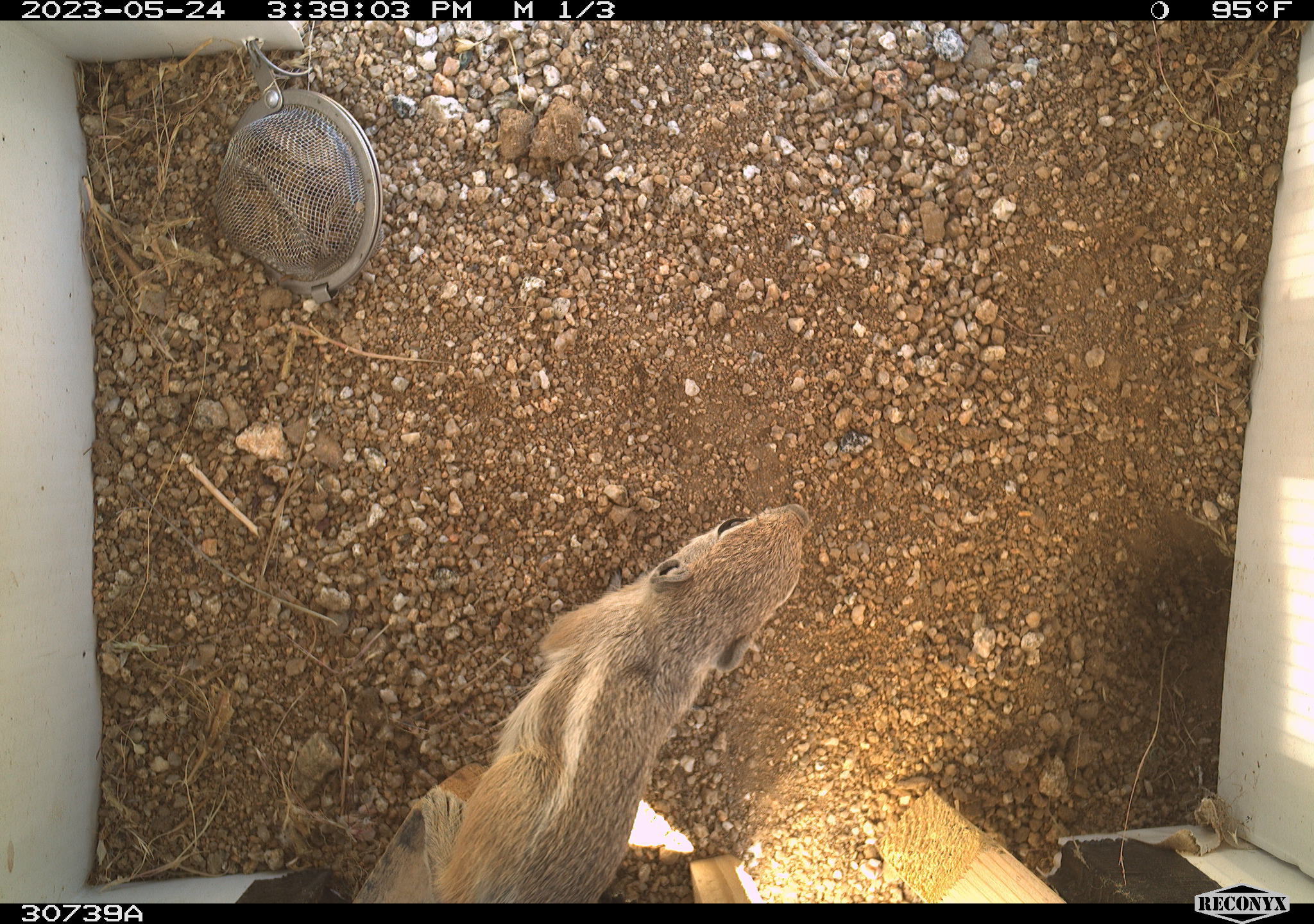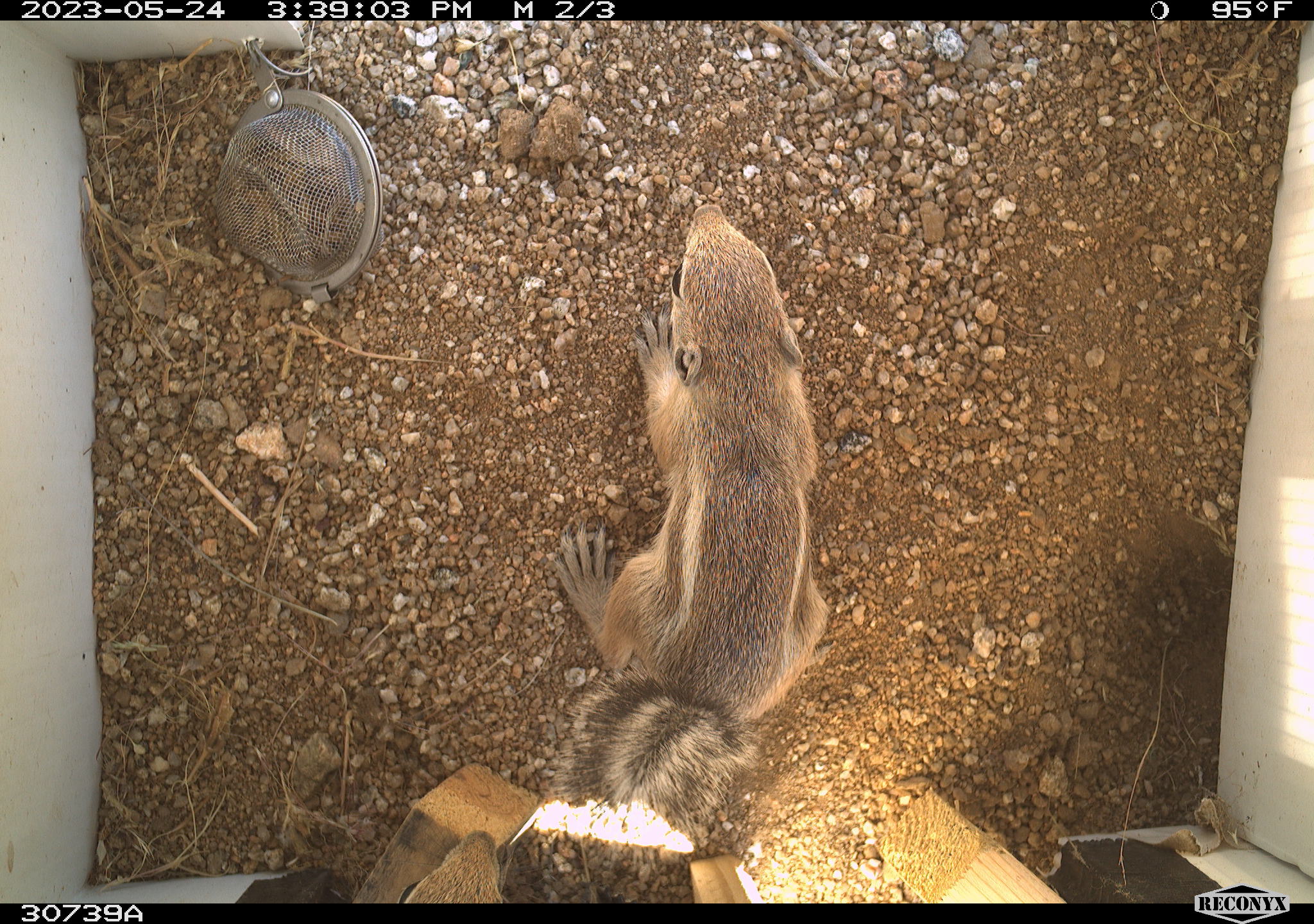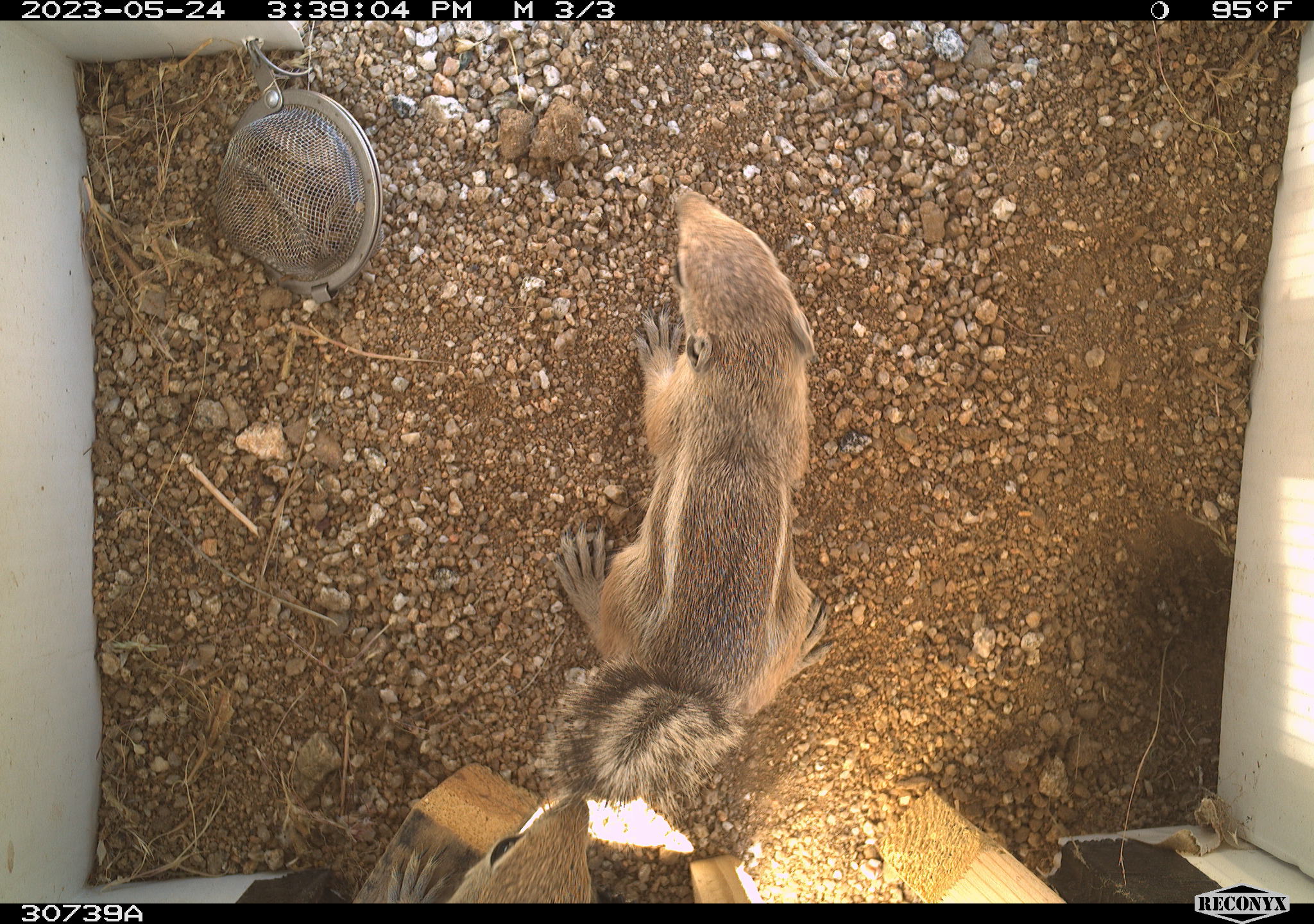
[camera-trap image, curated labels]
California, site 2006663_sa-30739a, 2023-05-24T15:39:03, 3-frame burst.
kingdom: Animalia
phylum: Chordata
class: Mammalia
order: Rodentia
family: Sciuridae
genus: Ammospermophilus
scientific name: Ammospermophilus leucurus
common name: white-tailed antelope squirrel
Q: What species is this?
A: White-tailed antelope squirrel (Ammospermophilus leucurus).